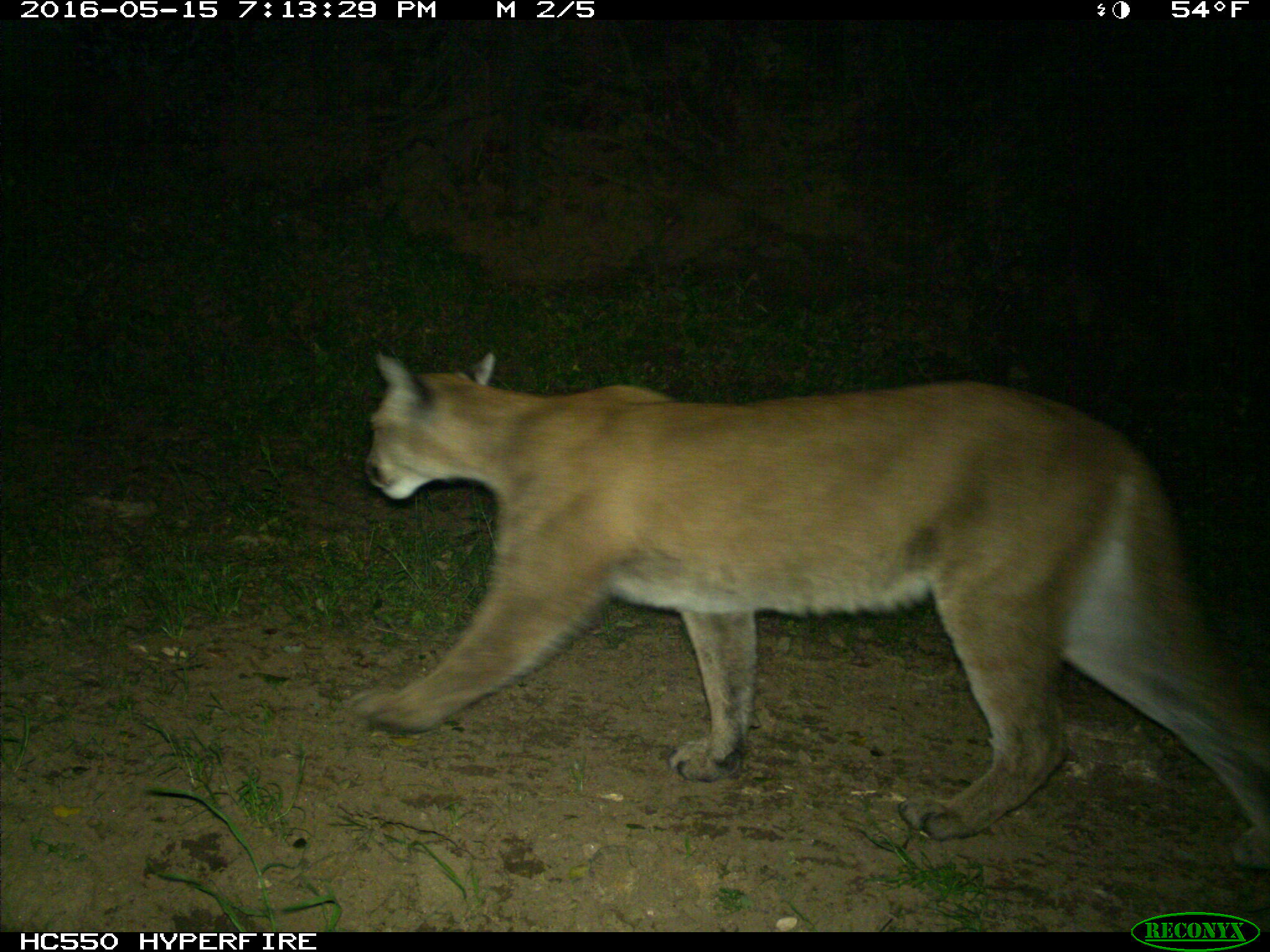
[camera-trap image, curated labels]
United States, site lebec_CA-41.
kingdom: Animalia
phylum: Chordata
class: Mammalia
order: Carnivora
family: Felidae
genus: Puma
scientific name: Puma concolor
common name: mountain lion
Puma concolor (mountain lion).